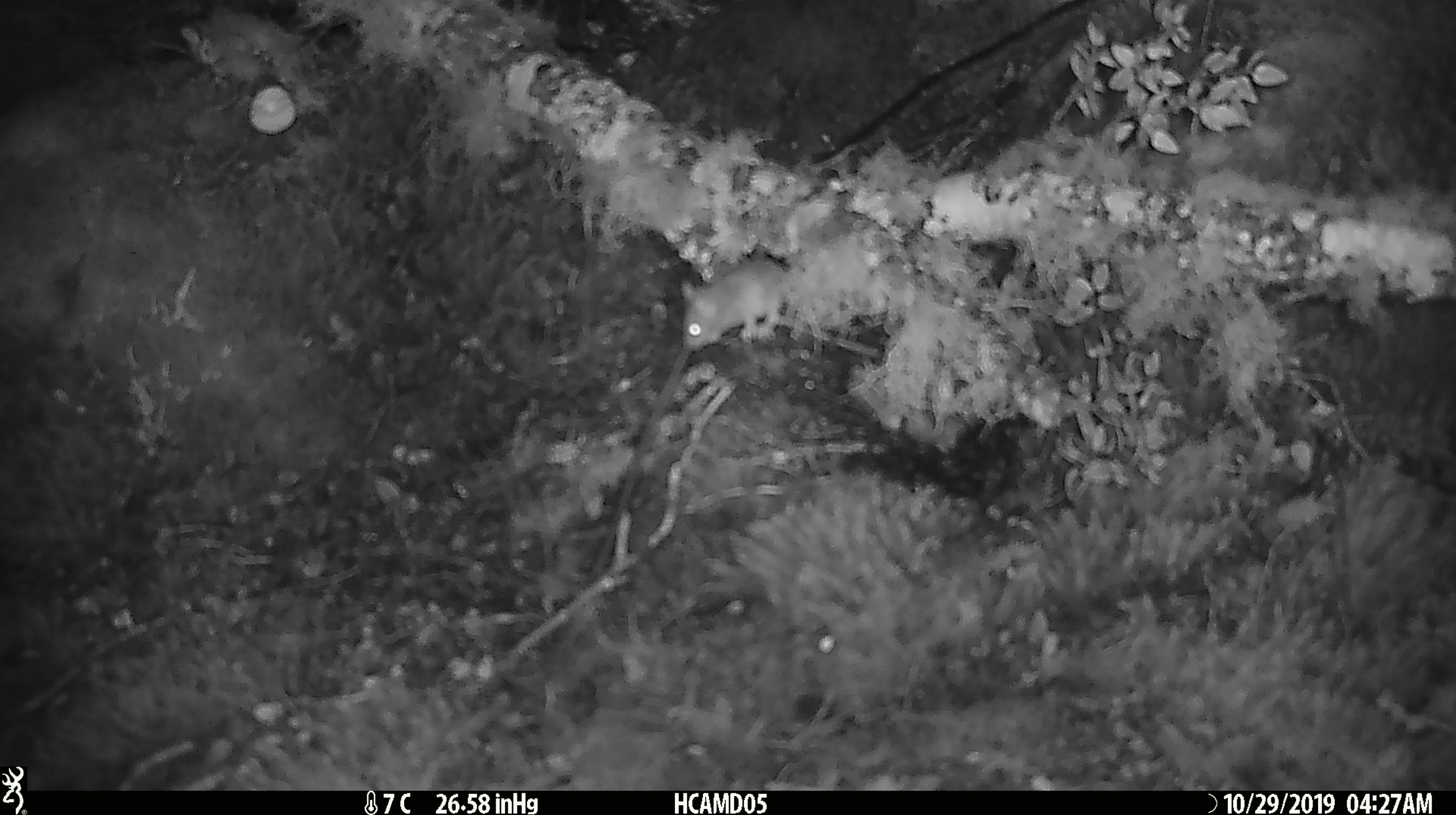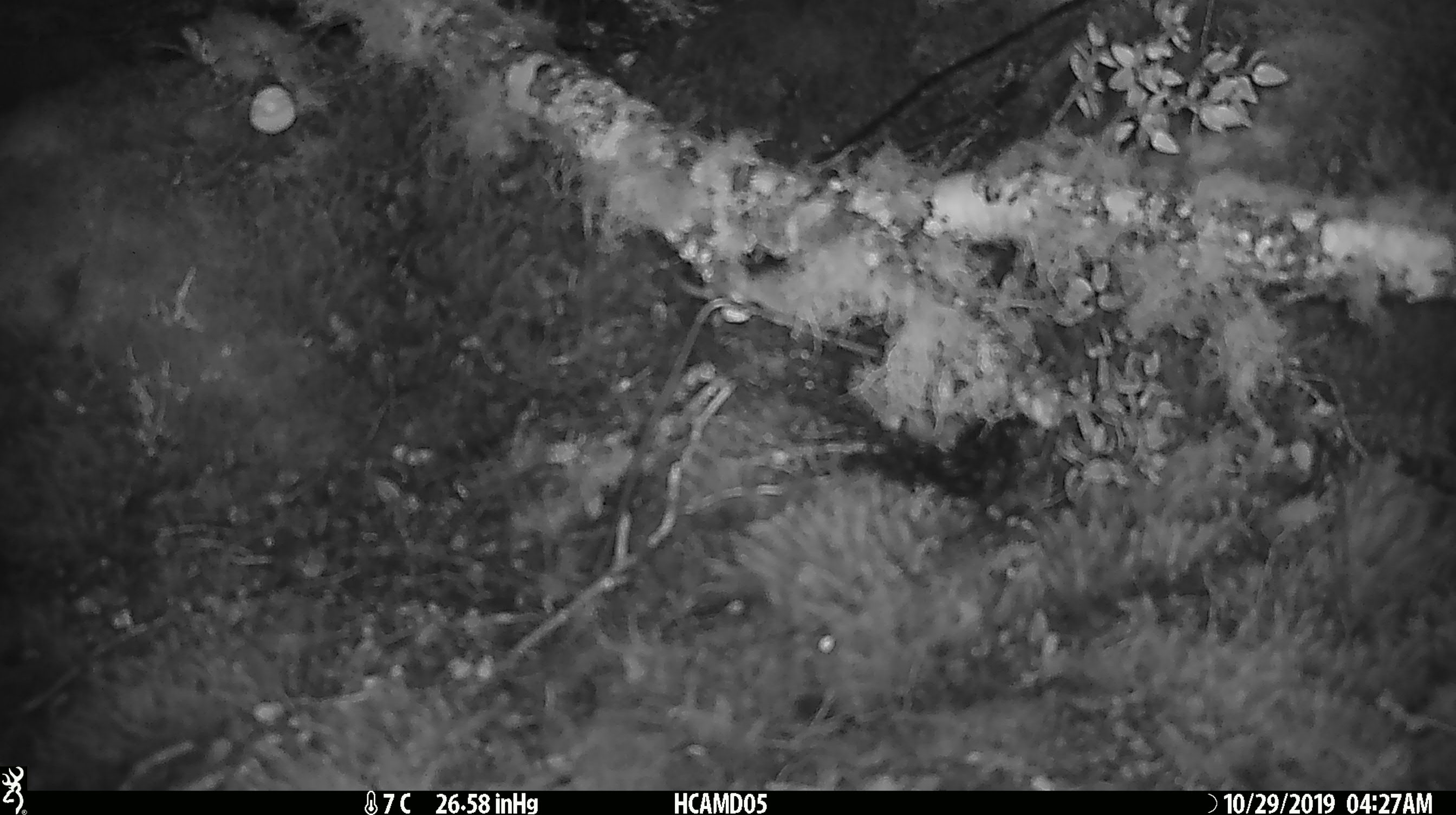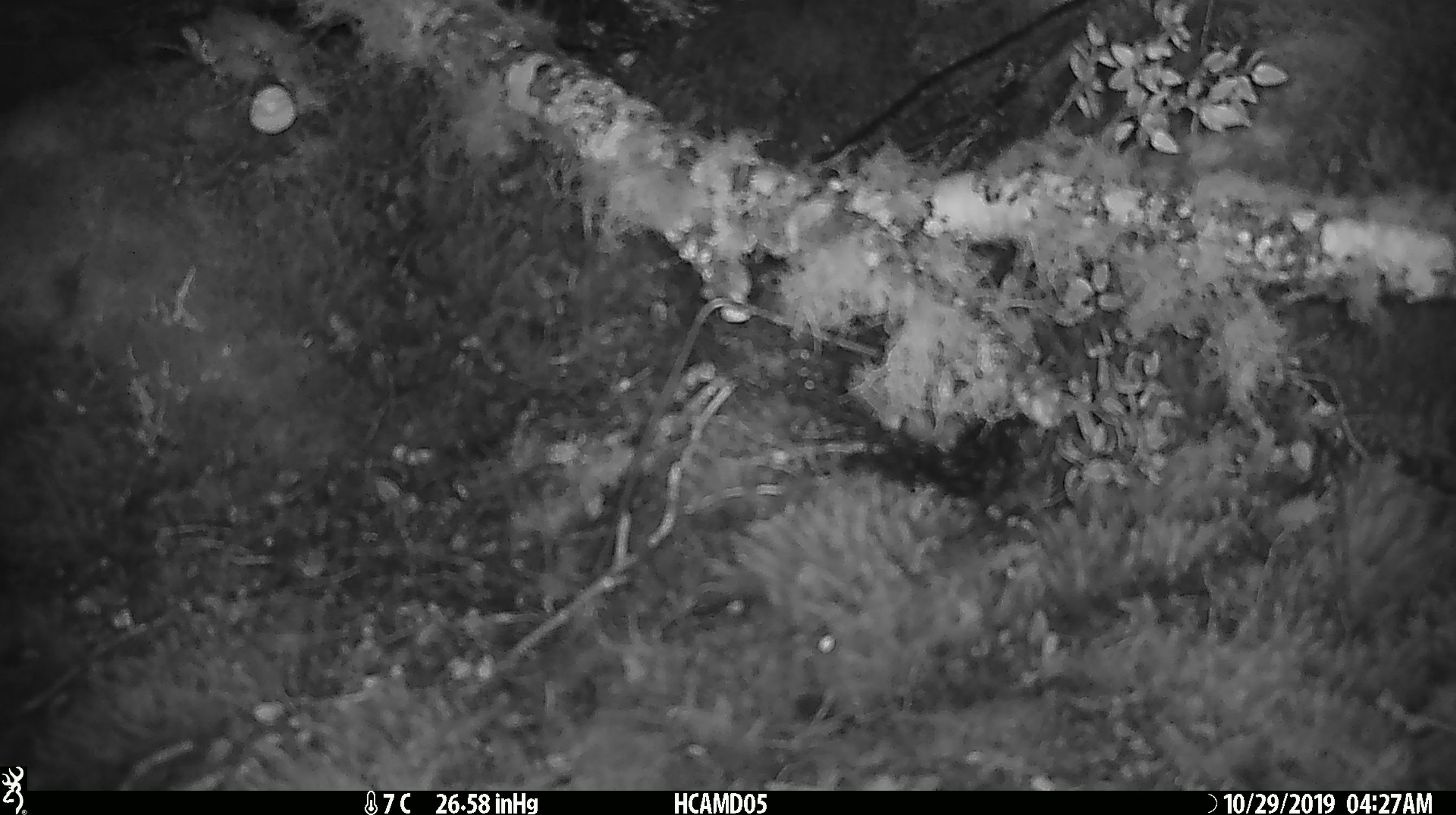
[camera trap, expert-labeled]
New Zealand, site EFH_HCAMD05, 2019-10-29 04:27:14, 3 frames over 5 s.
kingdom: Animalia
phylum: Chordata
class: Mammalia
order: Rodentia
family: Muridae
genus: Mus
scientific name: Mus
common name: mouse